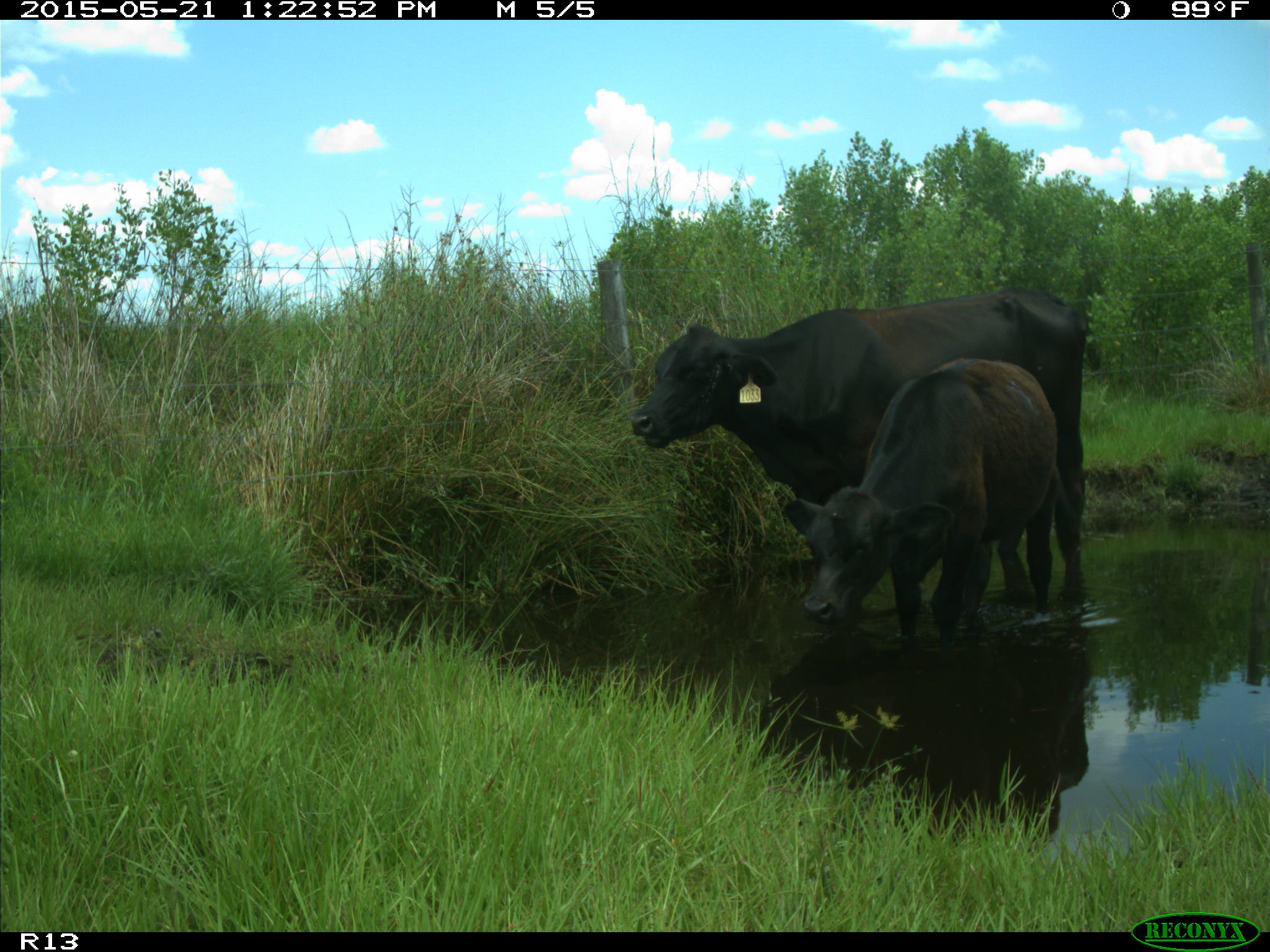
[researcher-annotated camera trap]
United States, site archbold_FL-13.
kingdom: Animalia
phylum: Chordata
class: Mammalia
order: Artiodactyla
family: Bovidae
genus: Bos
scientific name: Bos taurus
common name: domestic cow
Bos taurus (domestic cow).